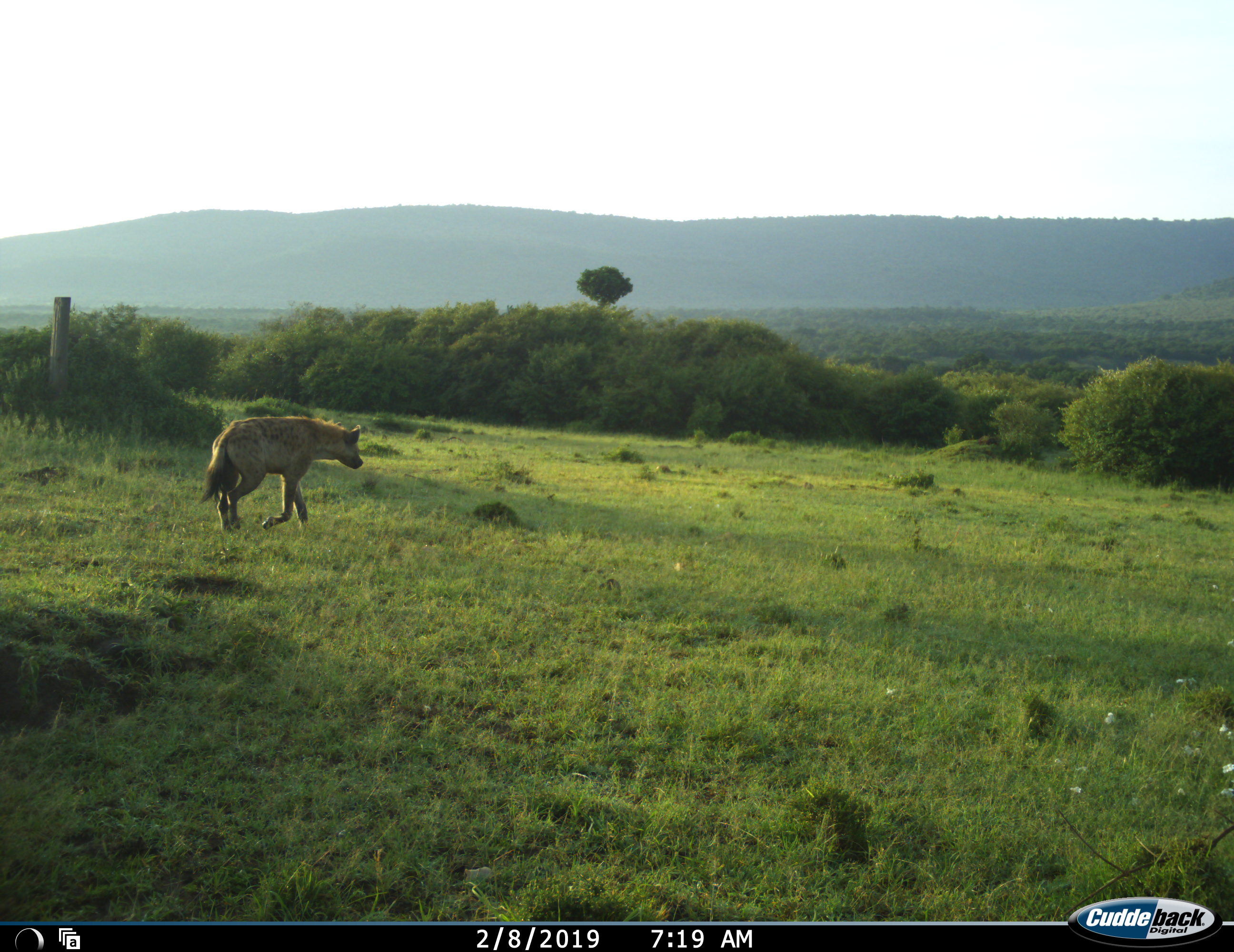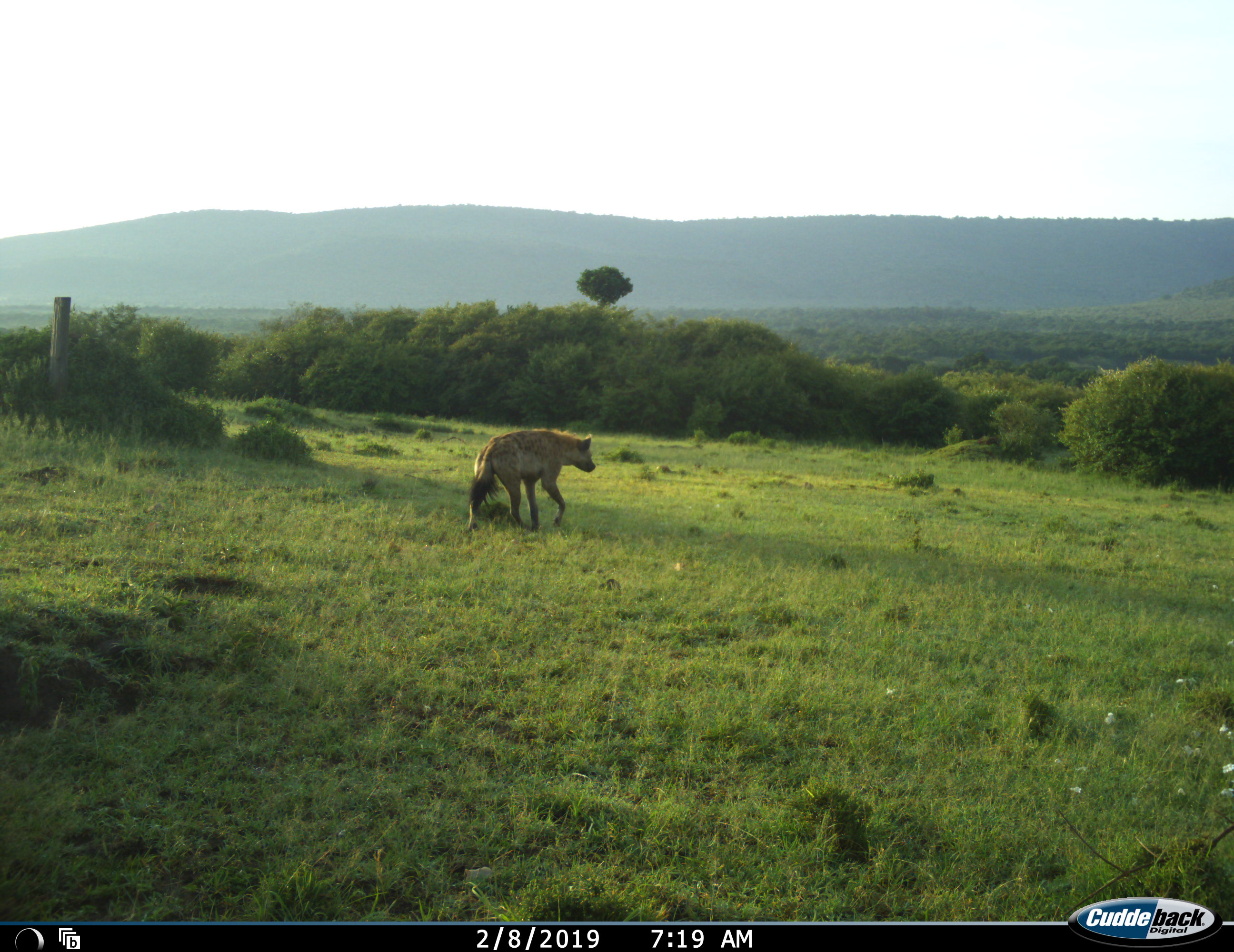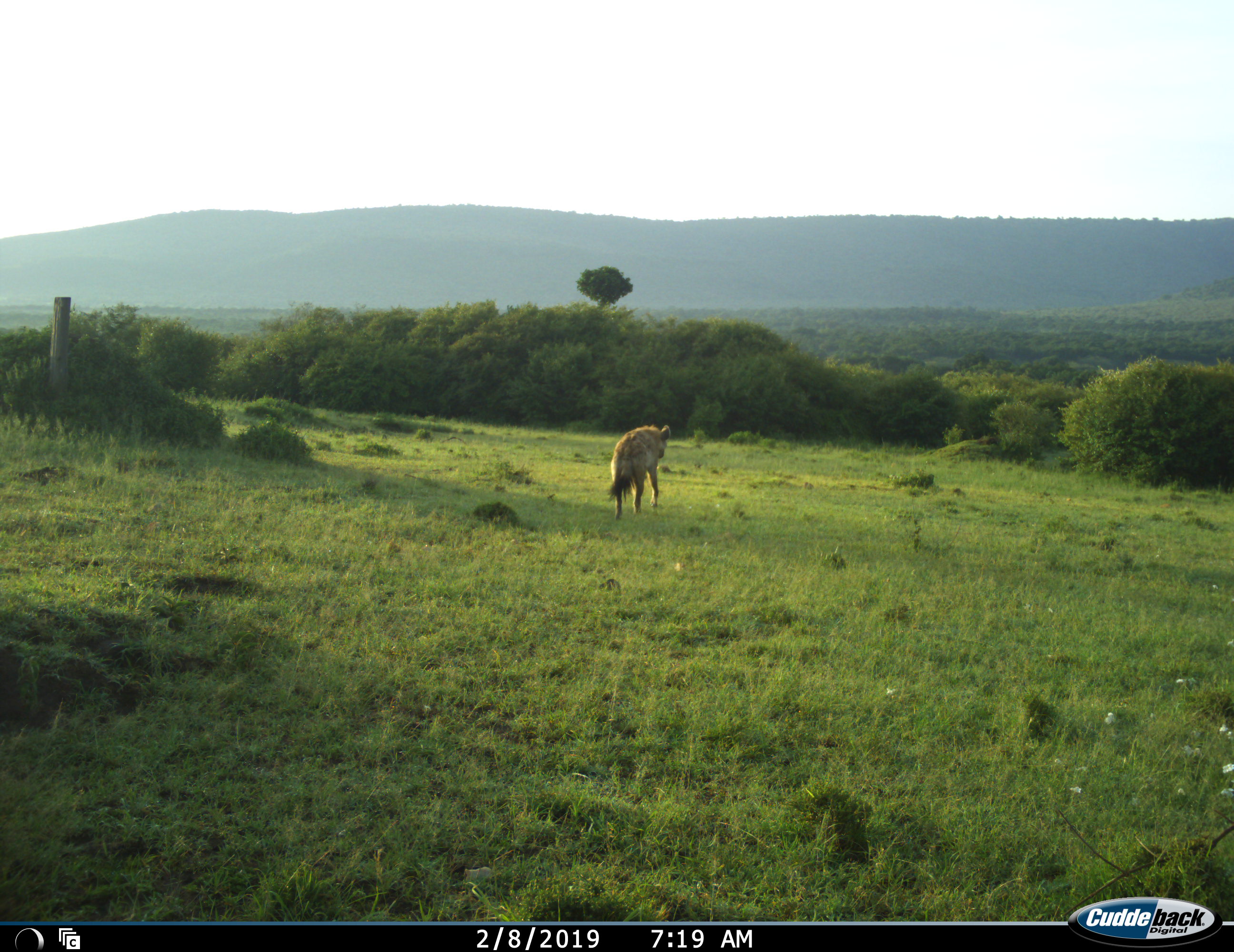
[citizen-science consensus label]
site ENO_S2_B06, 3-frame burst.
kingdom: Animalia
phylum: Chordata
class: Mammalia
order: Carnivora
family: Hyaenidae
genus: Crocuta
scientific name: Crocuta crocuta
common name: spotted hyena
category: hyenaspotted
Hyenaspotted (spotted hyena) (Crocuta crocuta), count 1. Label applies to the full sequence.